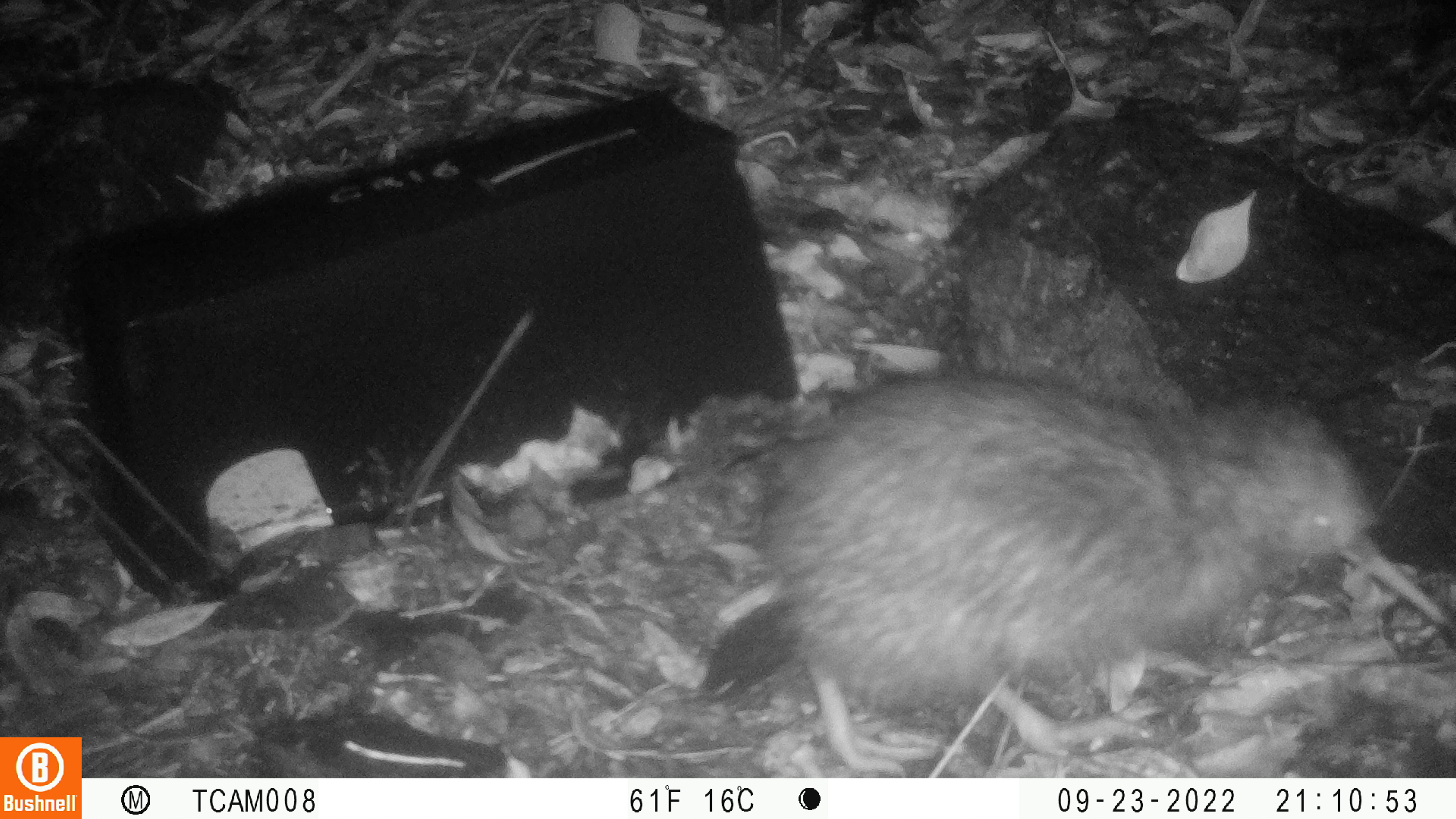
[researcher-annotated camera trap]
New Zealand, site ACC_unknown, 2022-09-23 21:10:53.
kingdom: Animalia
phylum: Chordata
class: Aves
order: Apterygiformes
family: Apterygidae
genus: Apteryx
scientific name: Apteryx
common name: kiwi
Kiwi (Apteryx).